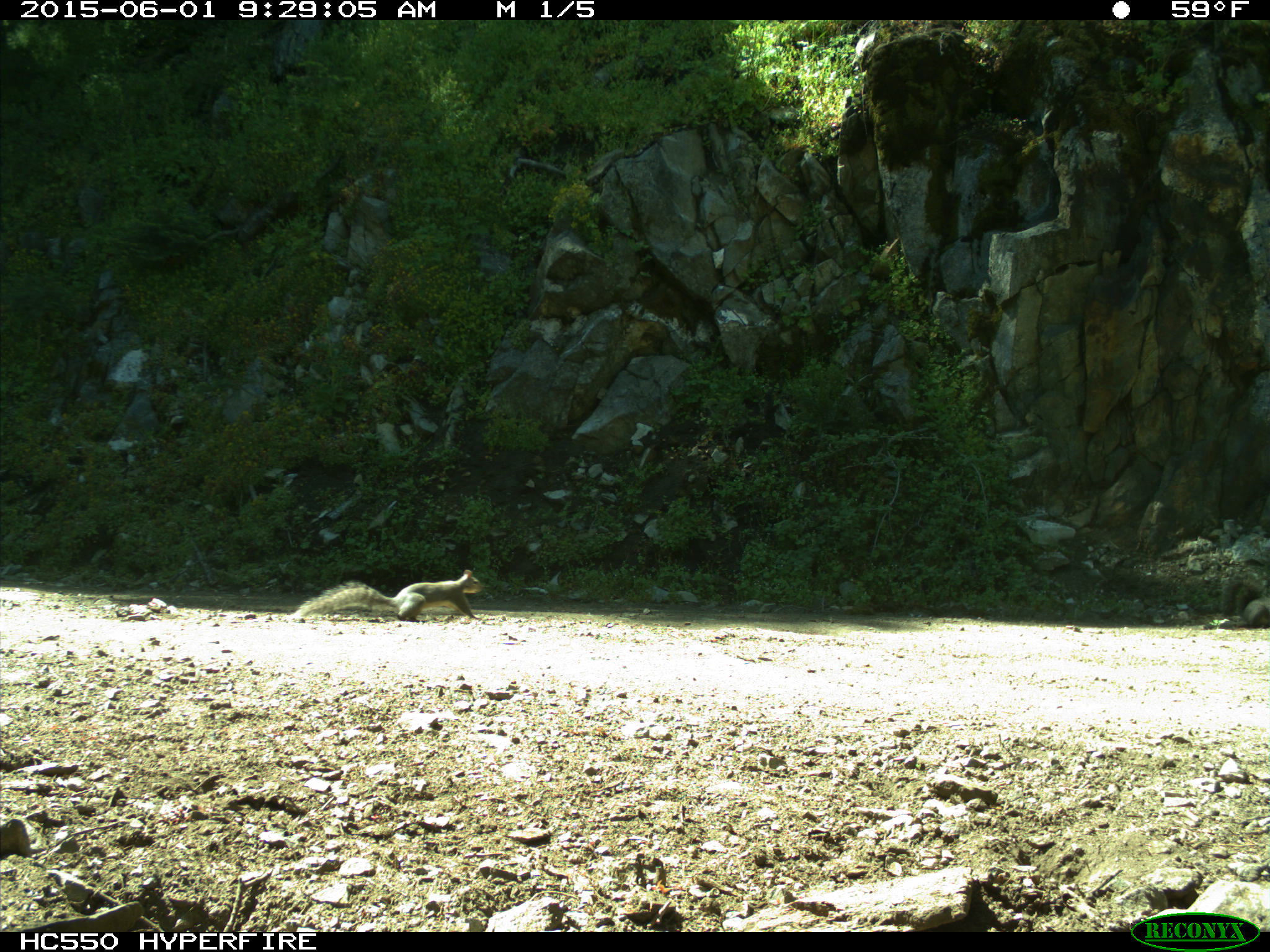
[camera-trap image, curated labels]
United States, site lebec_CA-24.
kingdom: Animalia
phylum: Chordata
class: Mammalia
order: Rodentia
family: Sciuridae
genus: Sciurus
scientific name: Sciurus carolinensis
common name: eastern gray squirrel